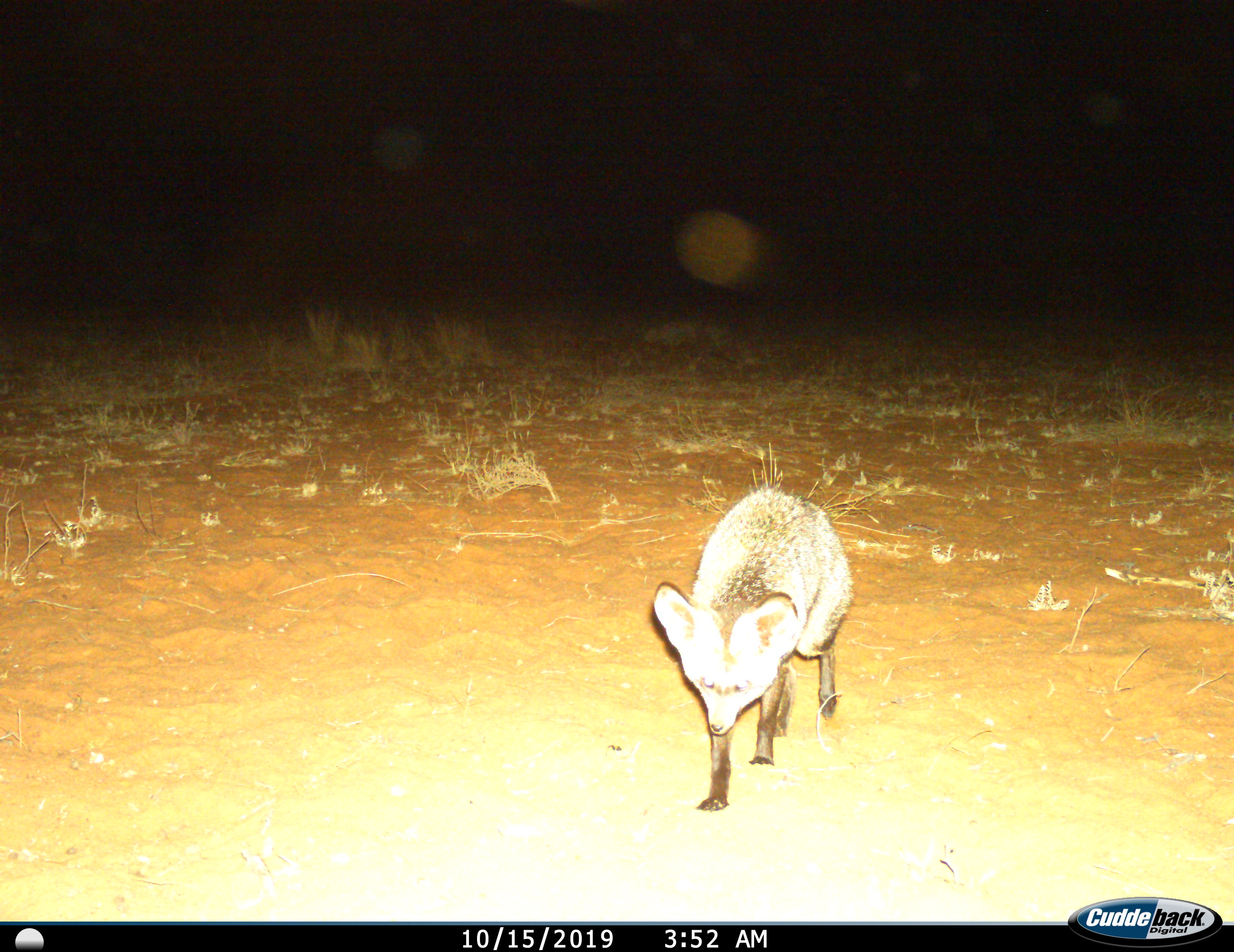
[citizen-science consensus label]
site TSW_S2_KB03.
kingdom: Animalia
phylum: Chordata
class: Mammalia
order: Carnivora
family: Canidae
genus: Otocyon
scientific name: Otocyon megalotis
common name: bat-eared fox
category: foxbateared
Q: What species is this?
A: Foxbateared (bat-eared fox) (Otocyon megalotis).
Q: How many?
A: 1.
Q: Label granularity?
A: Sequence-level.